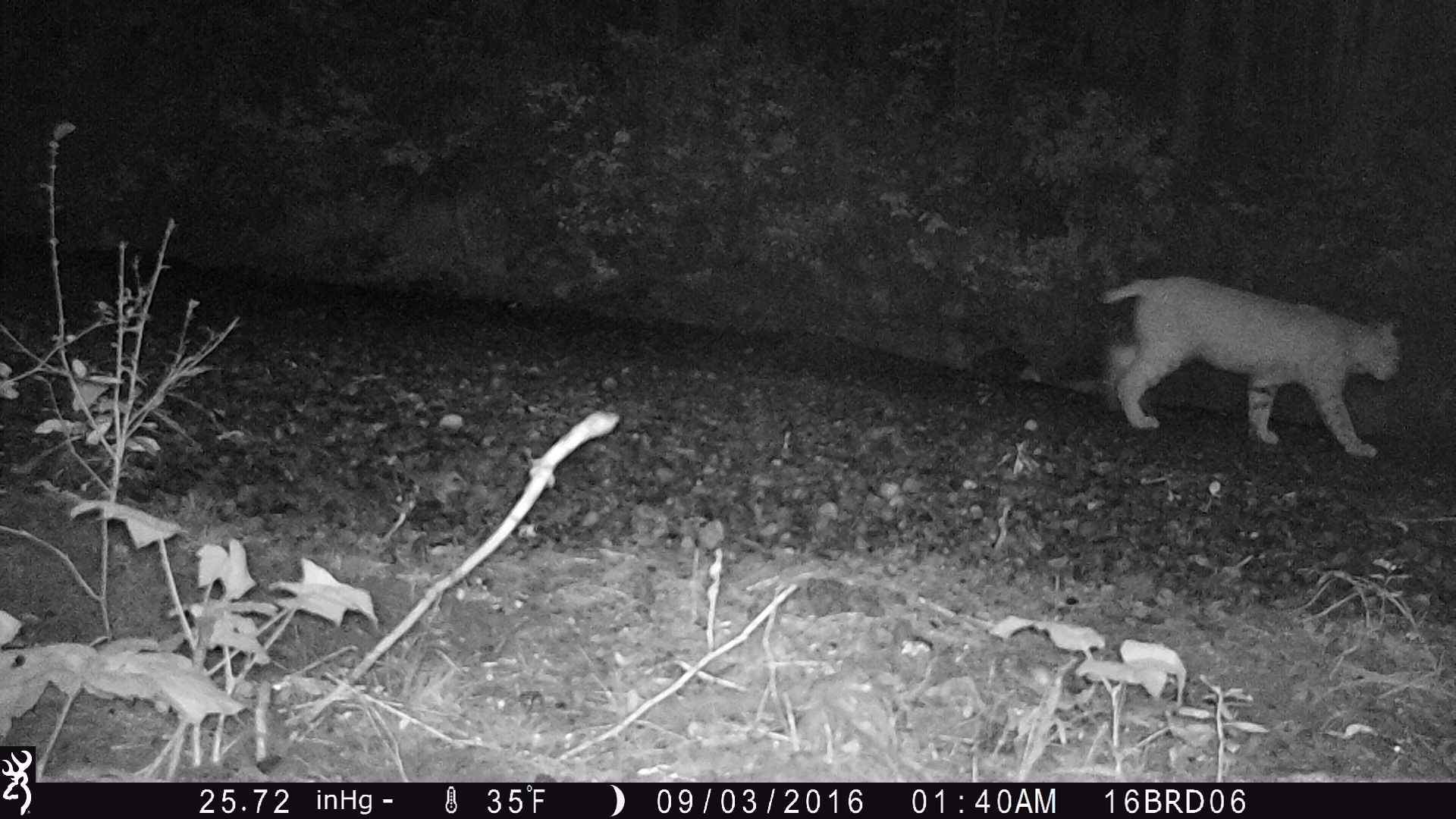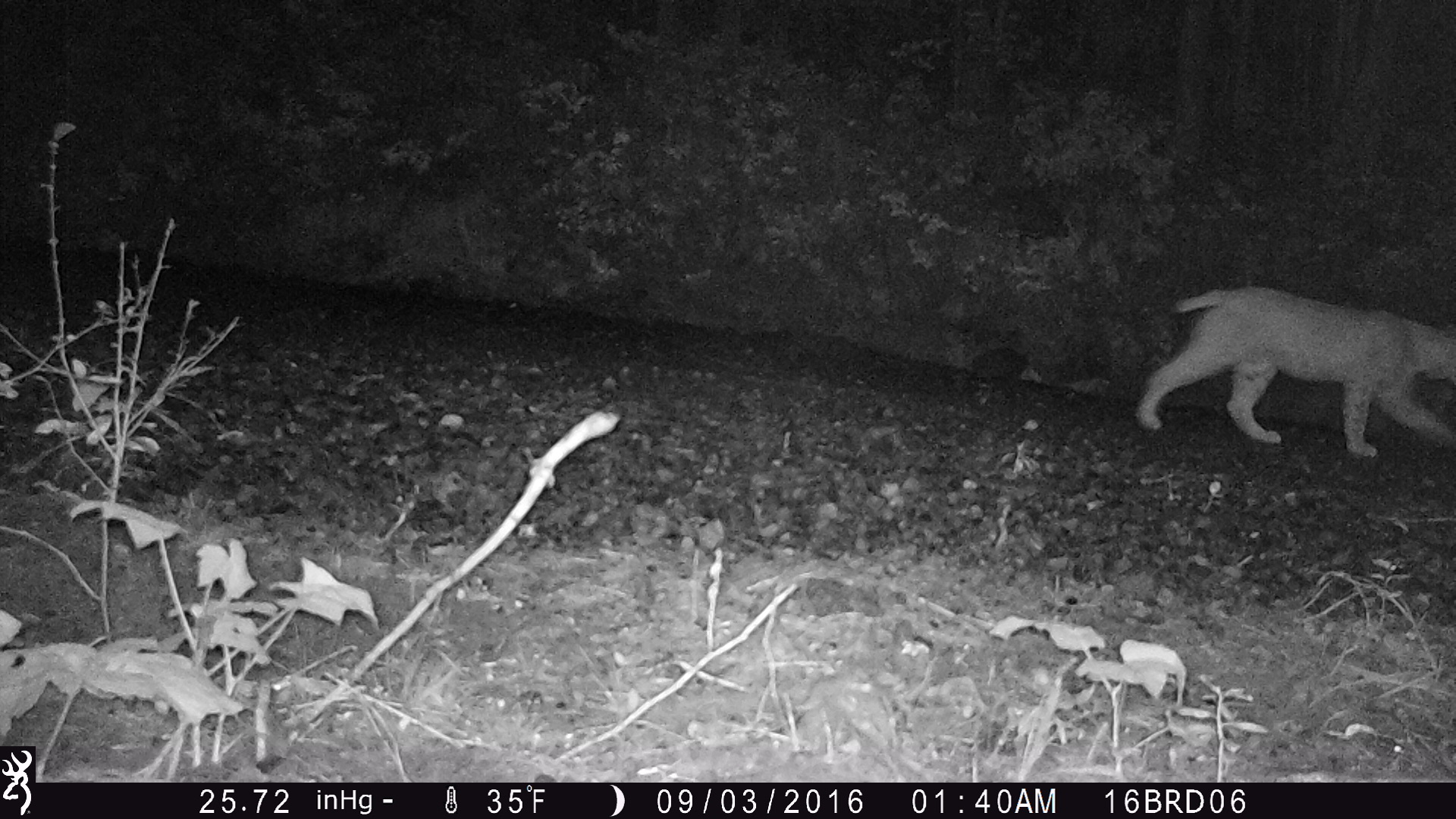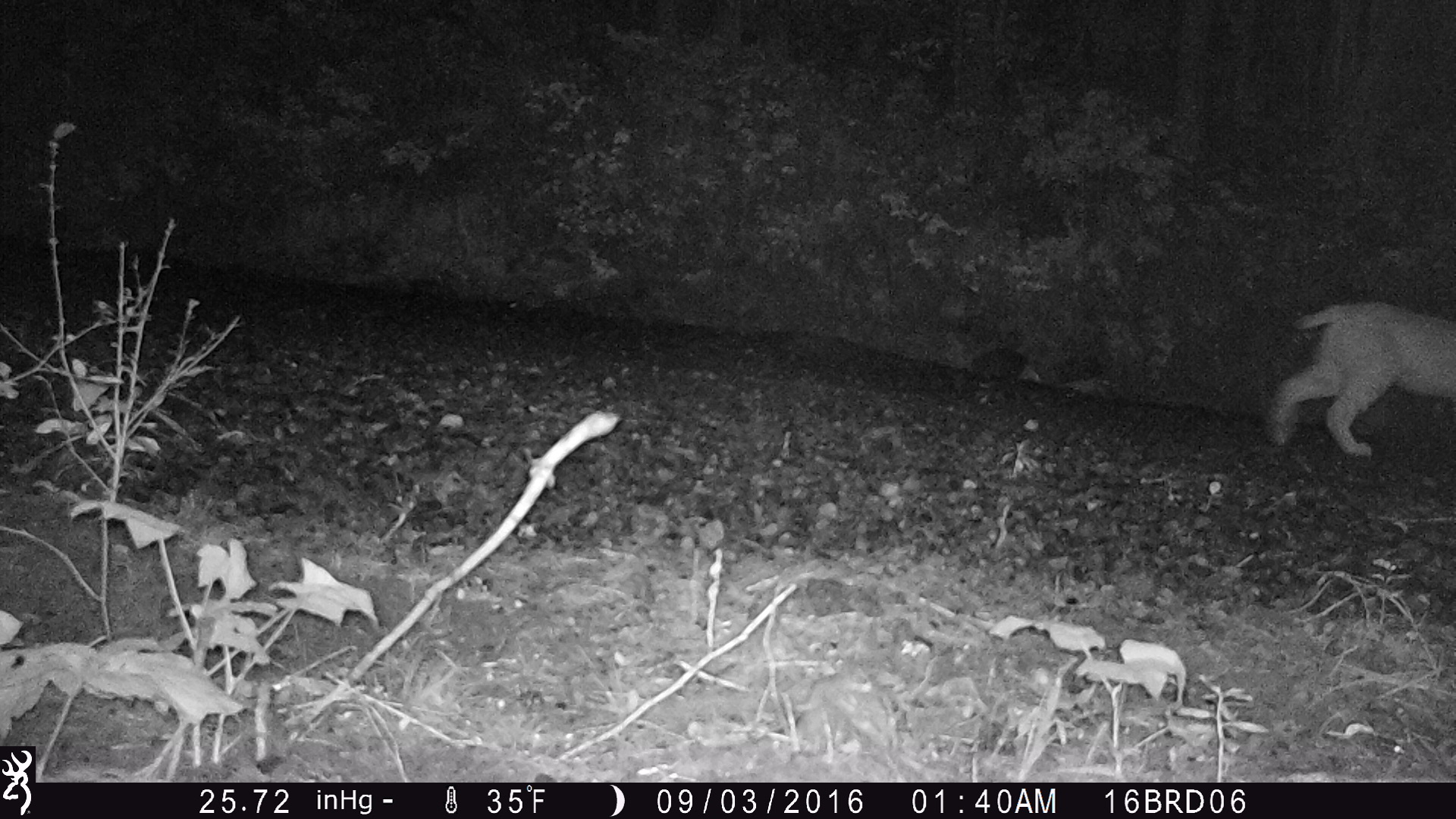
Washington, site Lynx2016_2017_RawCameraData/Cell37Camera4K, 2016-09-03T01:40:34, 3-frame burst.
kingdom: Animalia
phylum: Chordata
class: Mammalia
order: Carnivora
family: Felidae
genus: Lynx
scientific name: Lynx rufus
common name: bobcat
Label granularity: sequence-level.